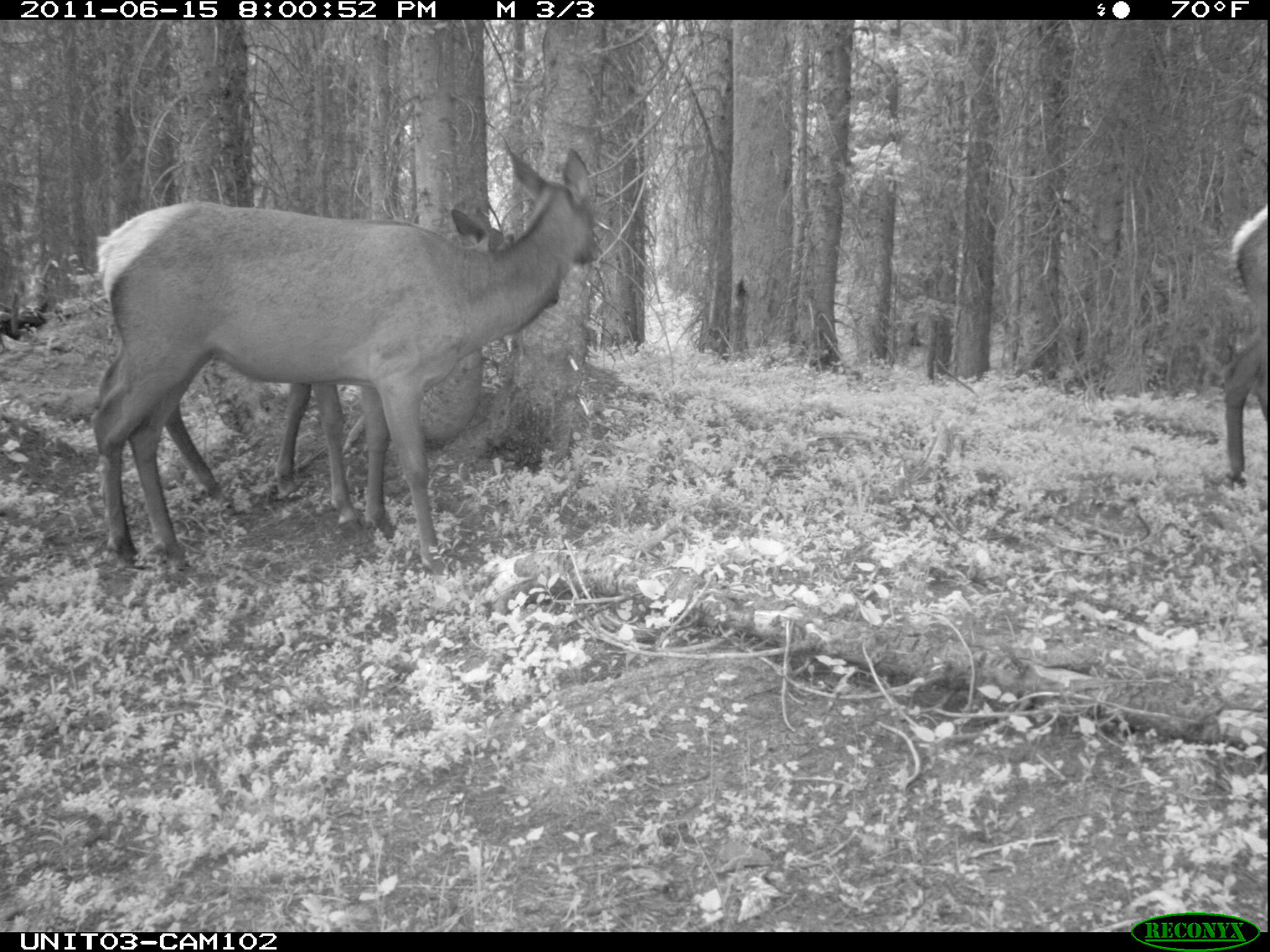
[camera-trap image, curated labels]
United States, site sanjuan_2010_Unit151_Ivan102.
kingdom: Animalia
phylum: Chordata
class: Mammalia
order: Artiodactyla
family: Cervidae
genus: Cervus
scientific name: Cervus elaphus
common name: red deer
Cervus elaphus (red deer).